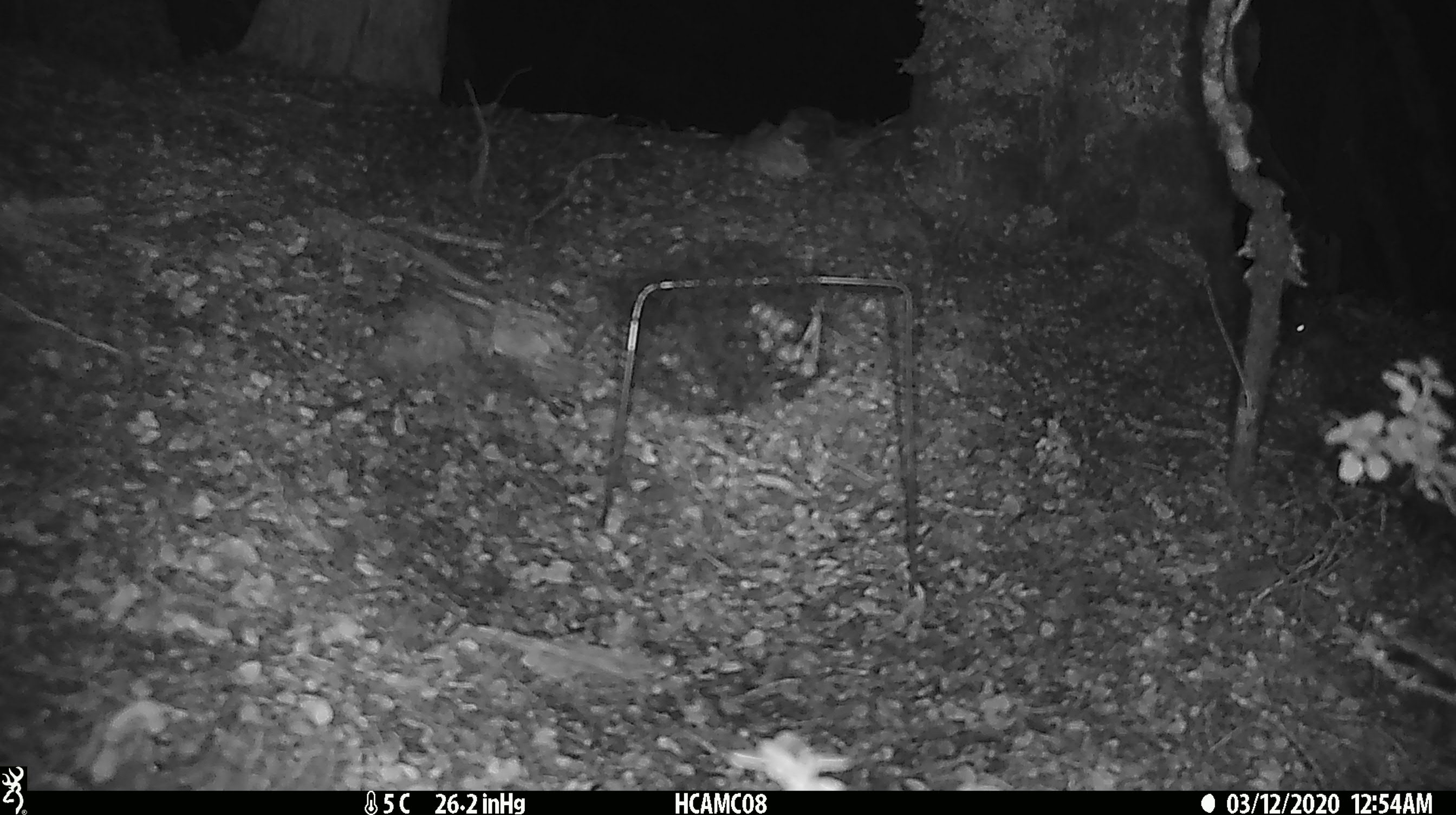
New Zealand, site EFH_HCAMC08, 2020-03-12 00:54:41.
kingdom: Animalia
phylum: Chordata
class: Mammalia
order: Rodentia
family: Muridae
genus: Mus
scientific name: Mus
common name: mouse